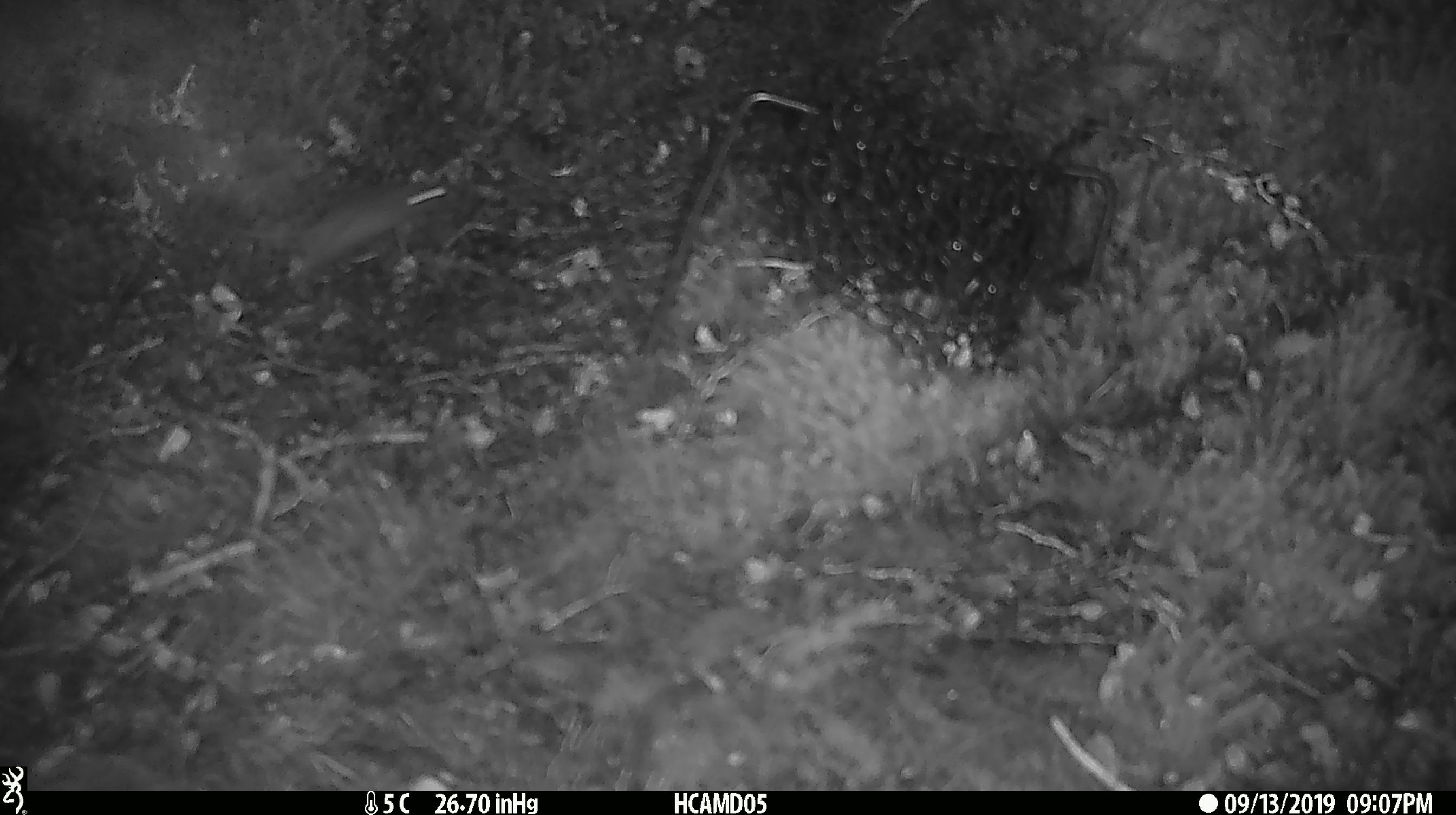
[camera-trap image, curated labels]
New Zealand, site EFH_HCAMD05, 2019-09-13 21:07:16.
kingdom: Animalia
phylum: Chordata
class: Mammalia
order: Rodentia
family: Muridae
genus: Mus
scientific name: Mus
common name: mouse